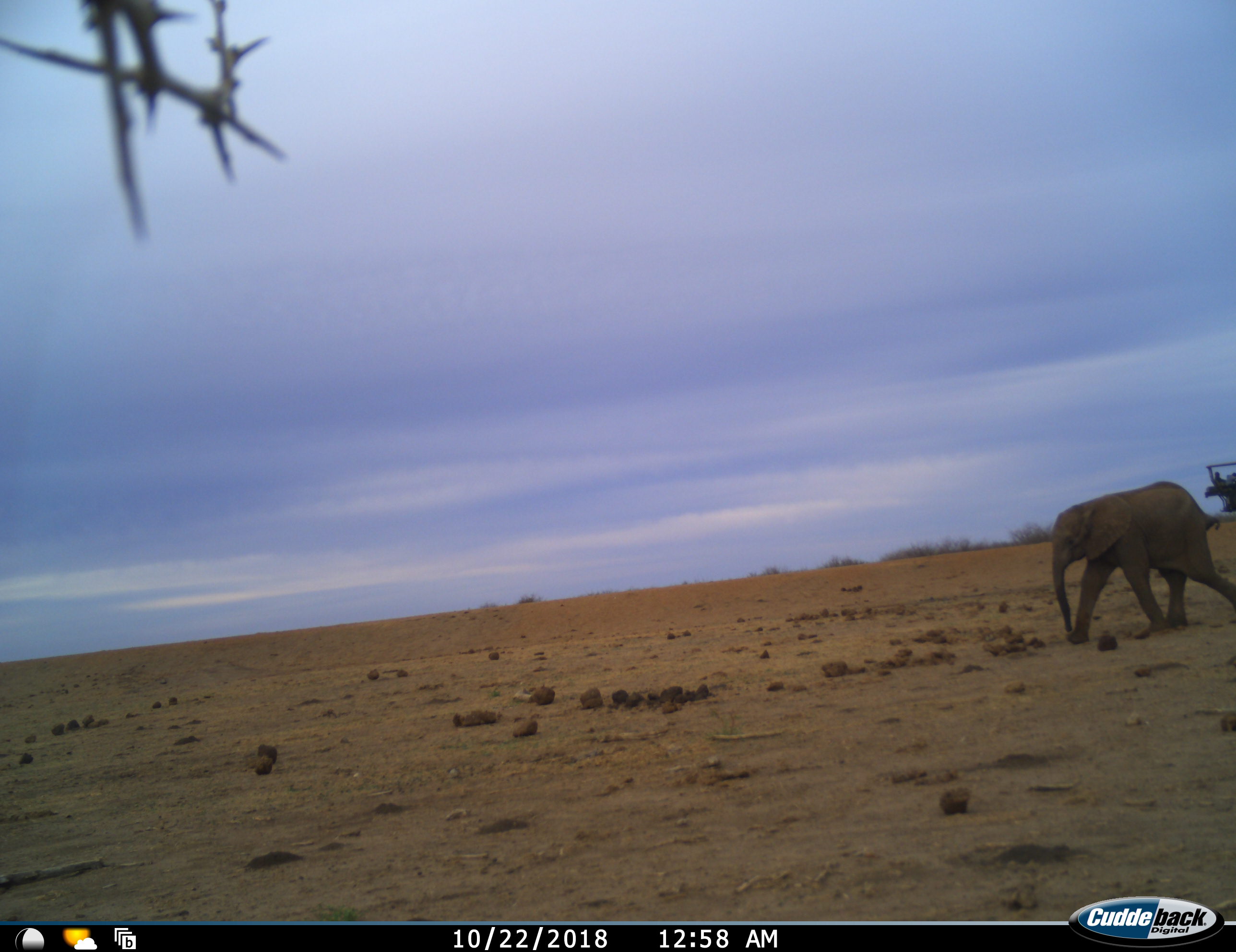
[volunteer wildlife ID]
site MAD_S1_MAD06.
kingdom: Animalia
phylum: Chordata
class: Mammalia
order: Proboscidea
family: Elephantidae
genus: Loxodonta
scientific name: Loxodonta africana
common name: african bush elephant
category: elephant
Elephant (african bush elephant) (Loxodonta africana), count 1. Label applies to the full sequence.